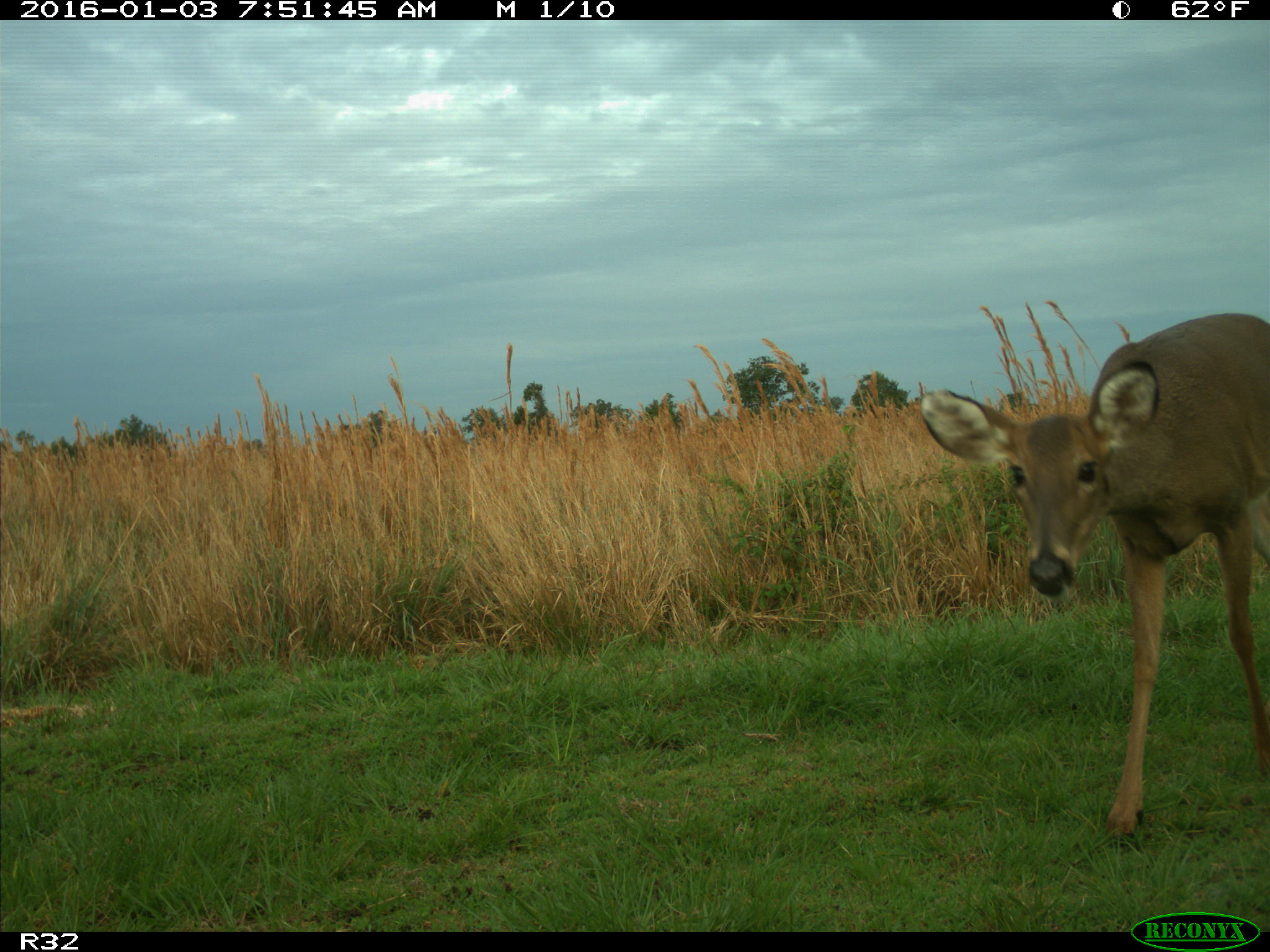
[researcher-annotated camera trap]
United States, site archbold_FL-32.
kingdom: Animalia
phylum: Chordata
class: Mammalia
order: Artiodactyla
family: Cervidae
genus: Odocoileus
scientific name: Odocoileus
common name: deer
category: unidentified deer